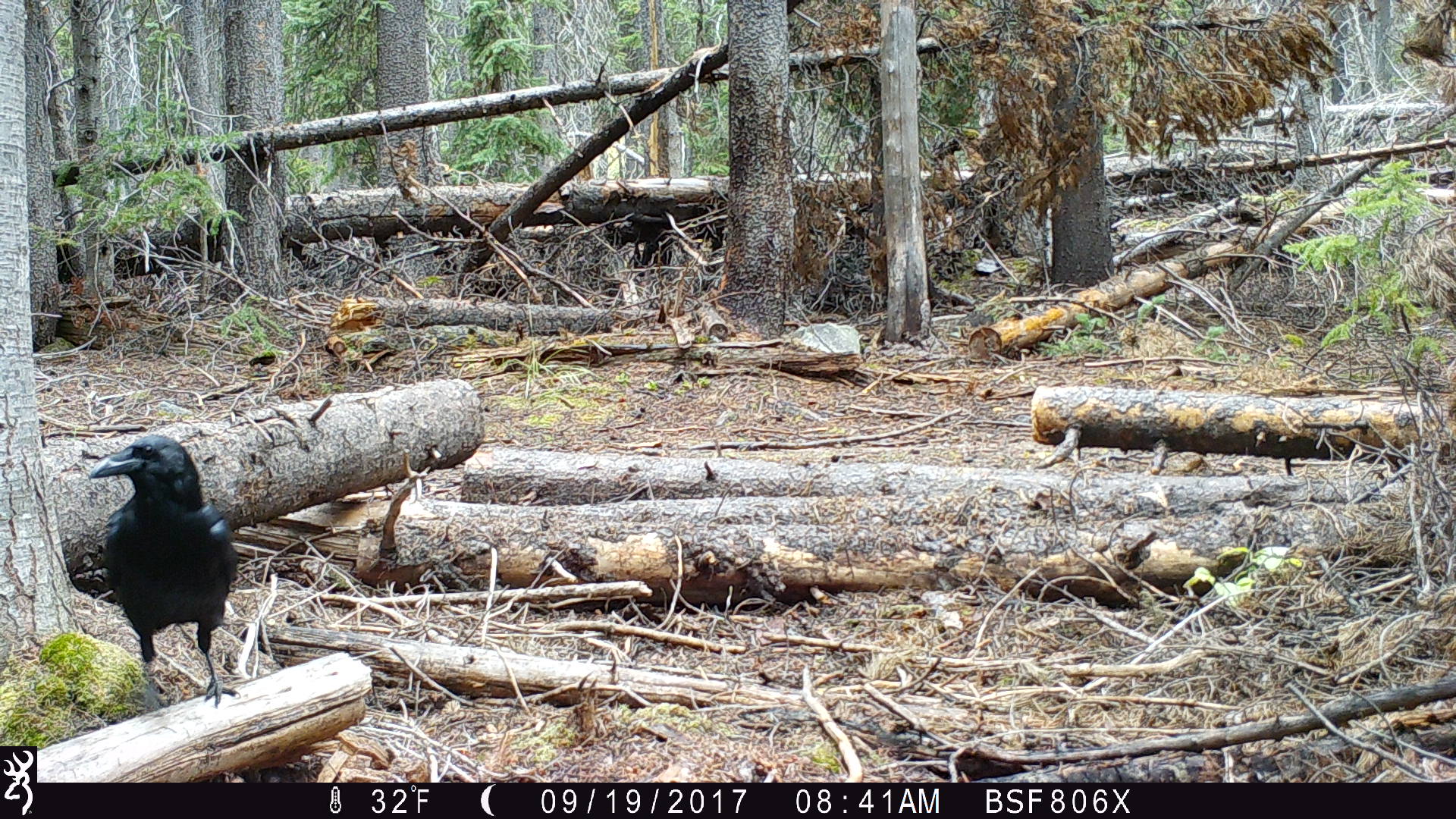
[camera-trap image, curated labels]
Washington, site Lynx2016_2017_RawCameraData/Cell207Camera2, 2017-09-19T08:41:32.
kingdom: Animalia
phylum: Chordata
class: Aves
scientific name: Aves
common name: birds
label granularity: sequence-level